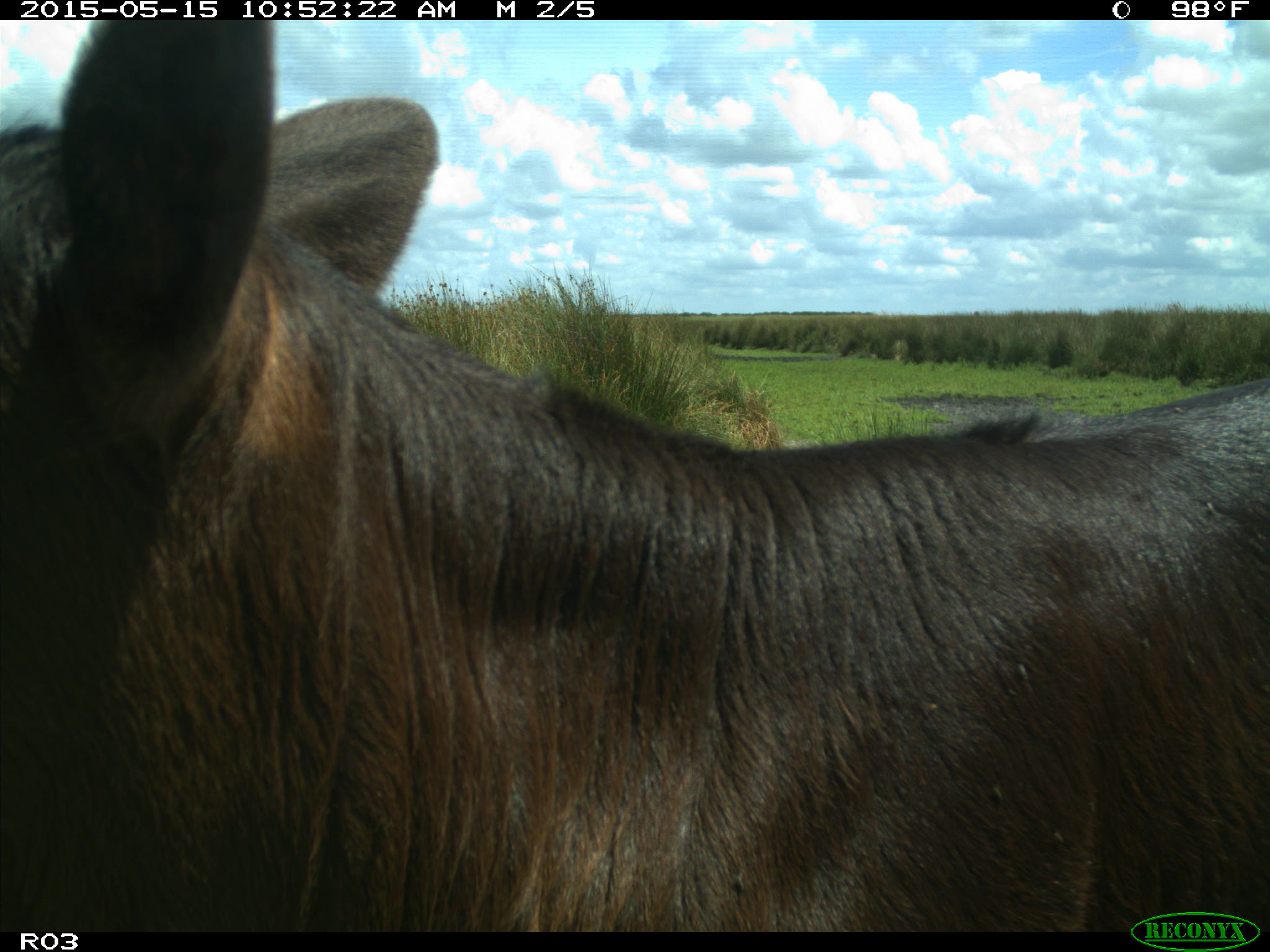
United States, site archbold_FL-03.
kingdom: Animalia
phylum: Chordata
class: Mammalia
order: Artiodactyla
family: Bovidae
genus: Bos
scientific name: Bos taurus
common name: domestic cow